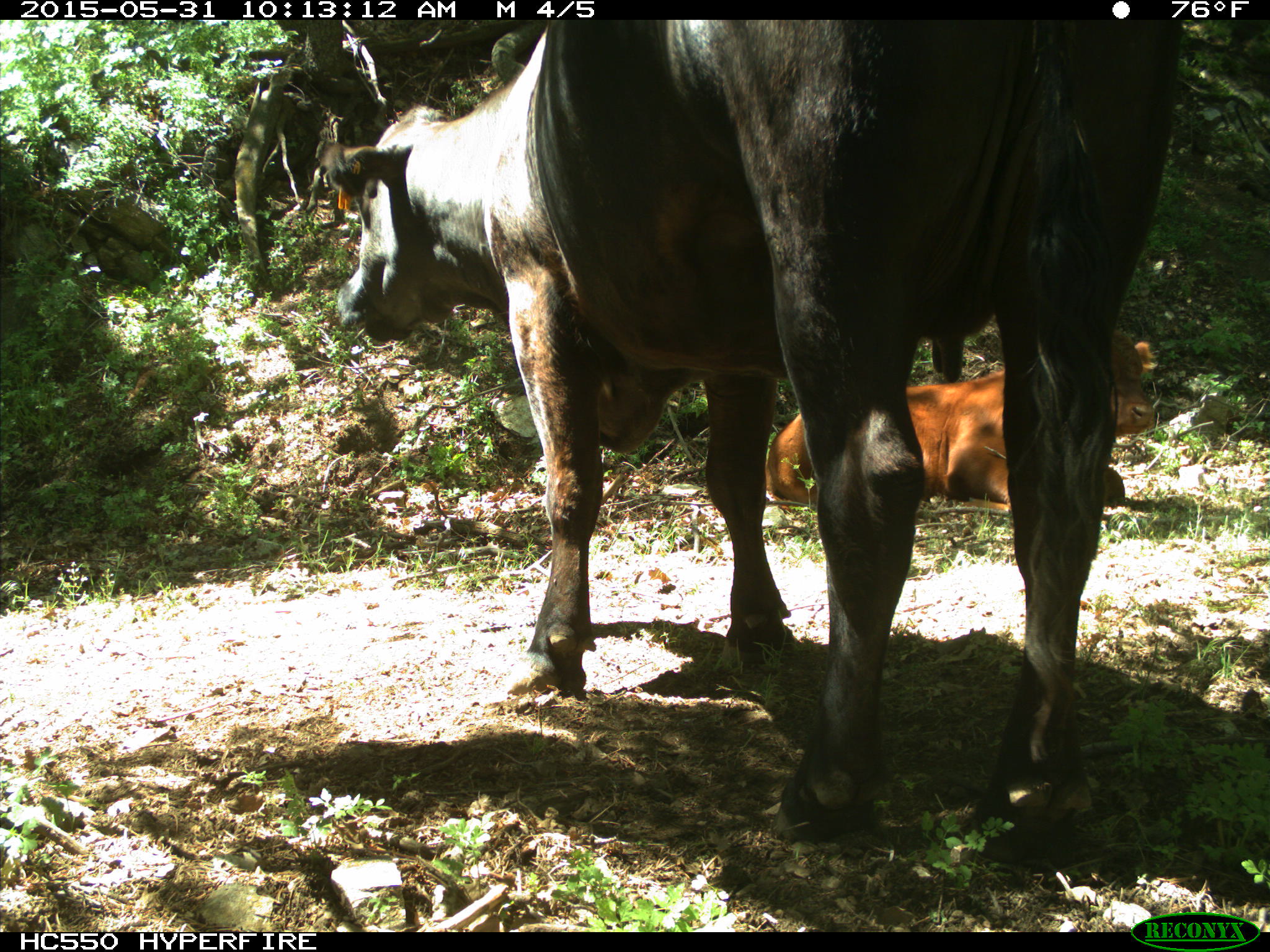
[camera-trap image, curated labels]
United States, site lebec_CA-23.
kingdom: Animalia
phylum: Chordata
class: Mammalia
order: Artiodactyla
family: Bovidae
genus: Bos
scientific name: Bos taurus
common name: domestic cow